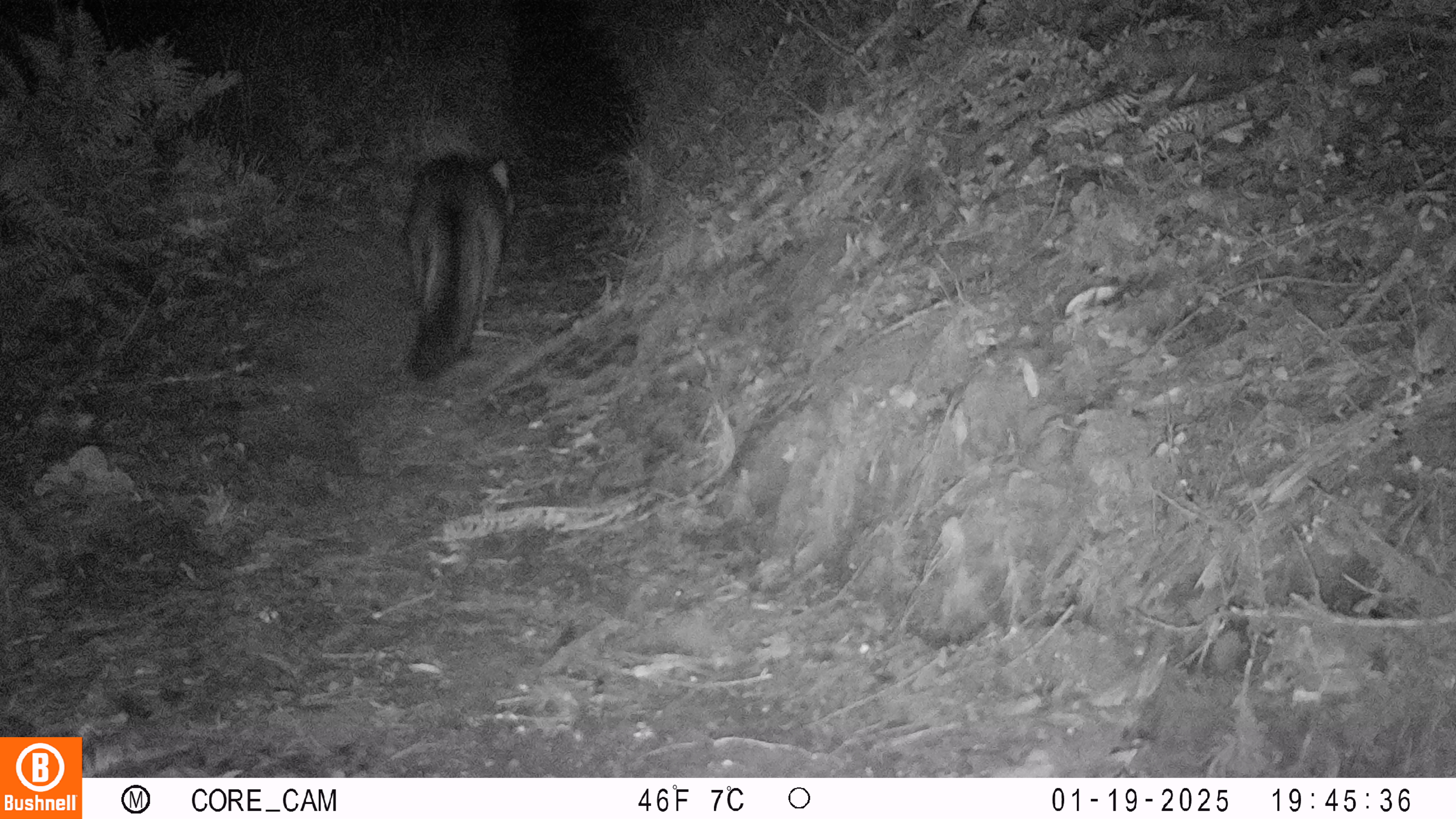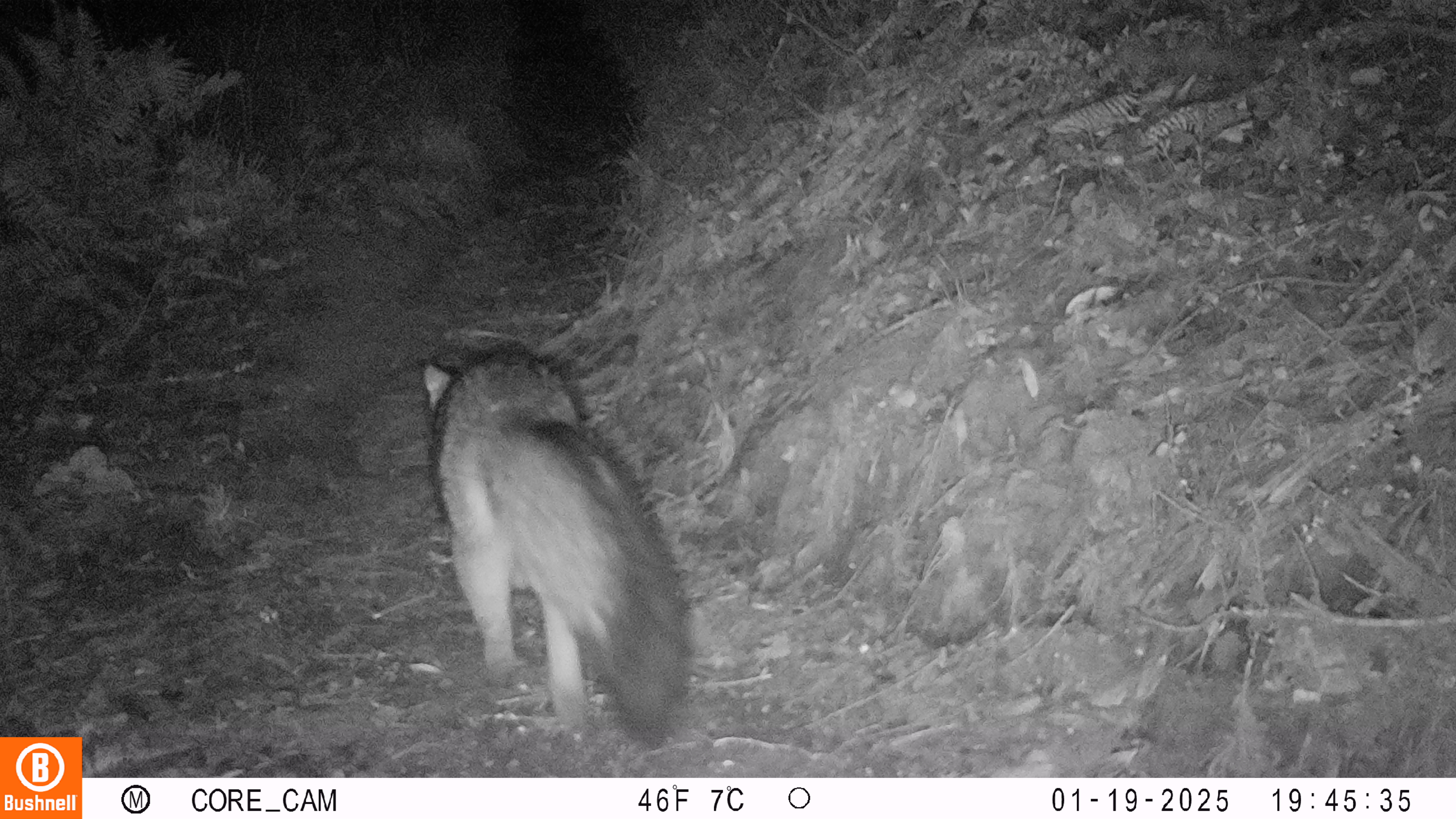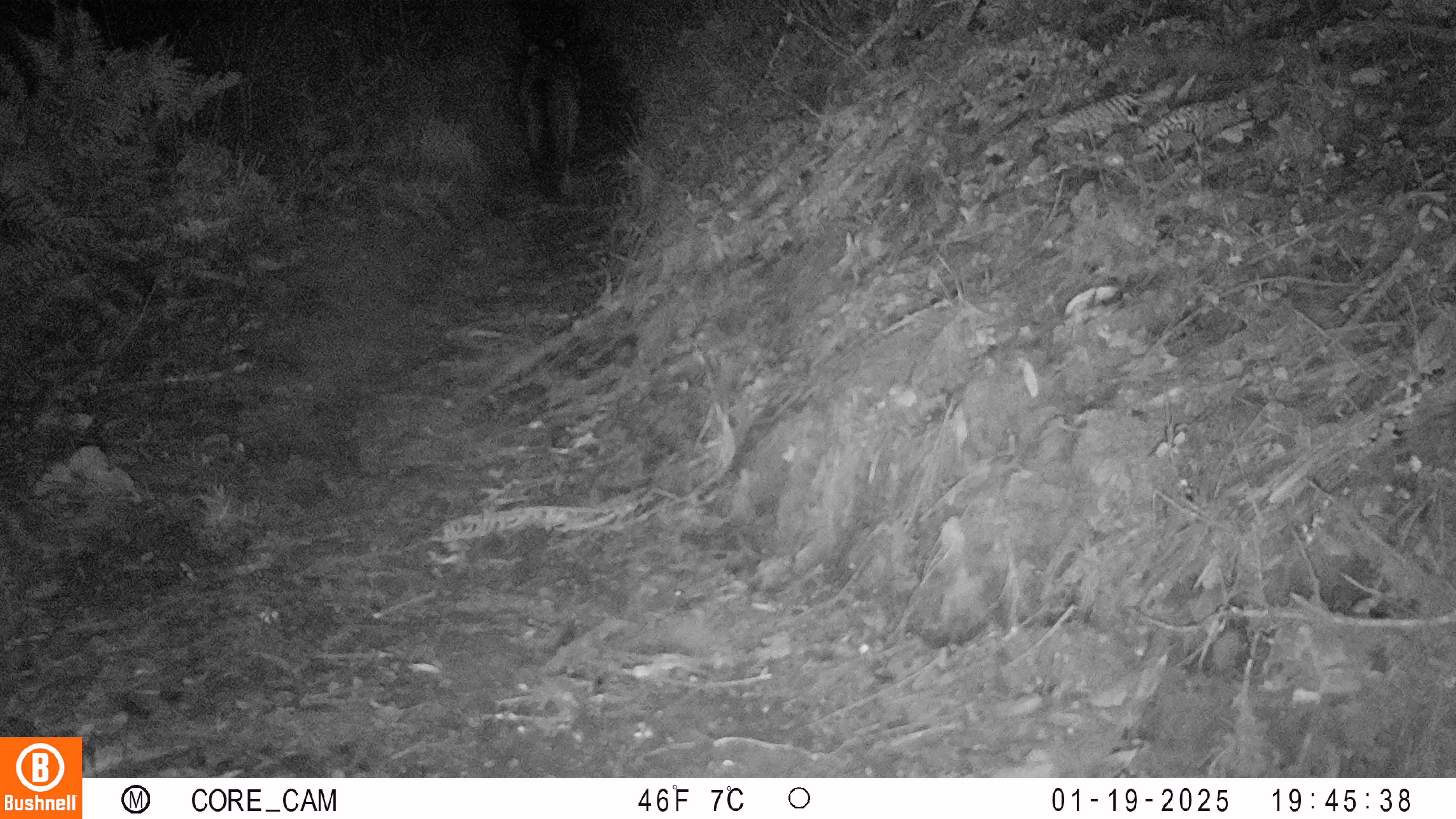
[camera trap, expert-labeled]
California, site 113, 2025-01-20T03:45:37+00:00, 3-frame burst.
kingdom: Animalia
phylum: Chordata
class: Mammalia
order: Carnivora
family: Canidae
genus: Urocyon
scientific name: Urocyon cinereoargenteus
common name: gray fox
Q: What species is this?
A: Gray fox (Urocyon cinereoargenteus).